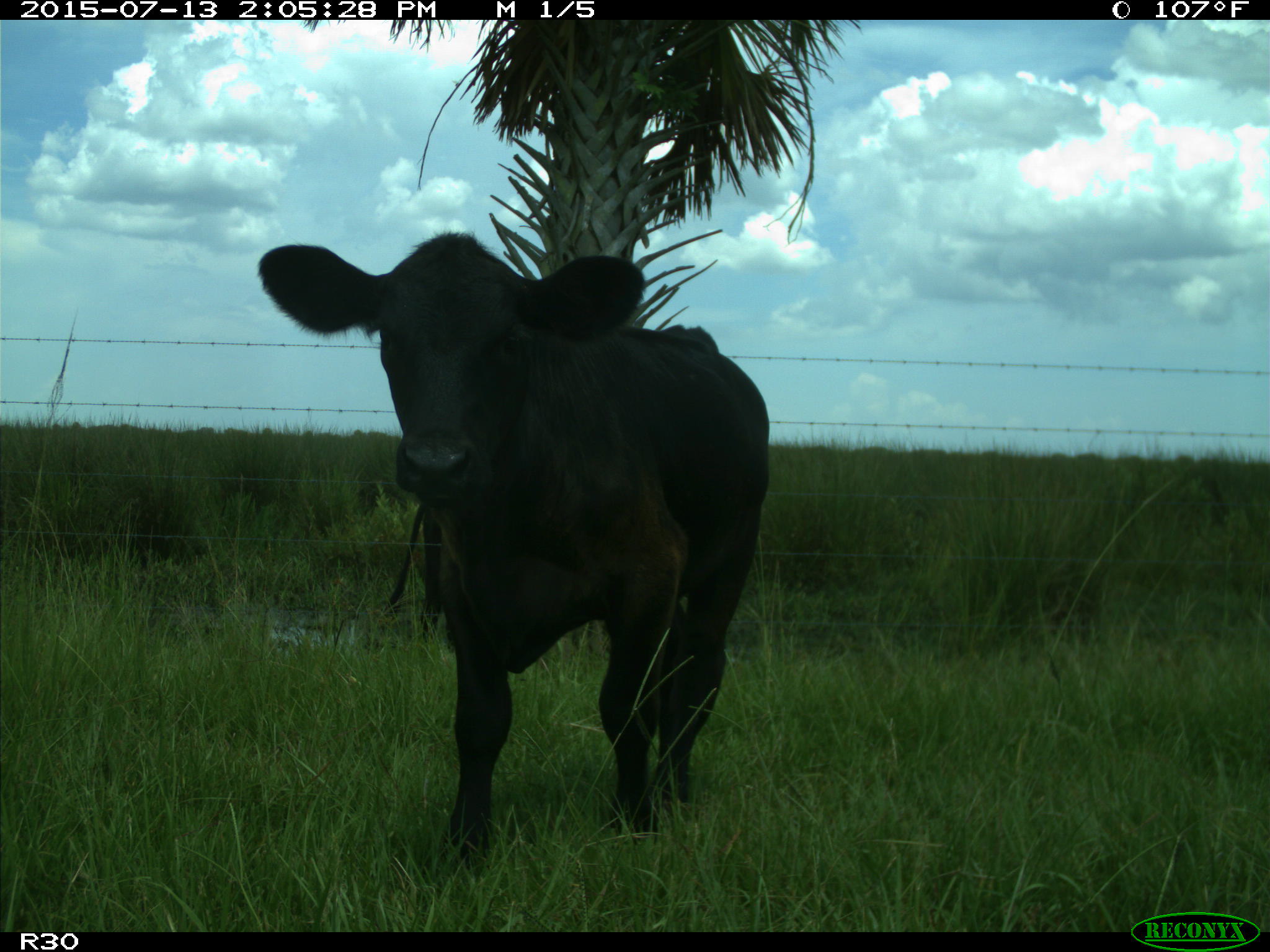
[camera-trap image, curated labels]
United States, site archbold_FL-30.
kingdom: Animalia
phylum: Chordata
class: Mammalia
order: Artiodactyla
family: Bovidae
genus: Bos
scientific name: Bos taurus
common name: domestic cow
Bos taurus (domestic cow).